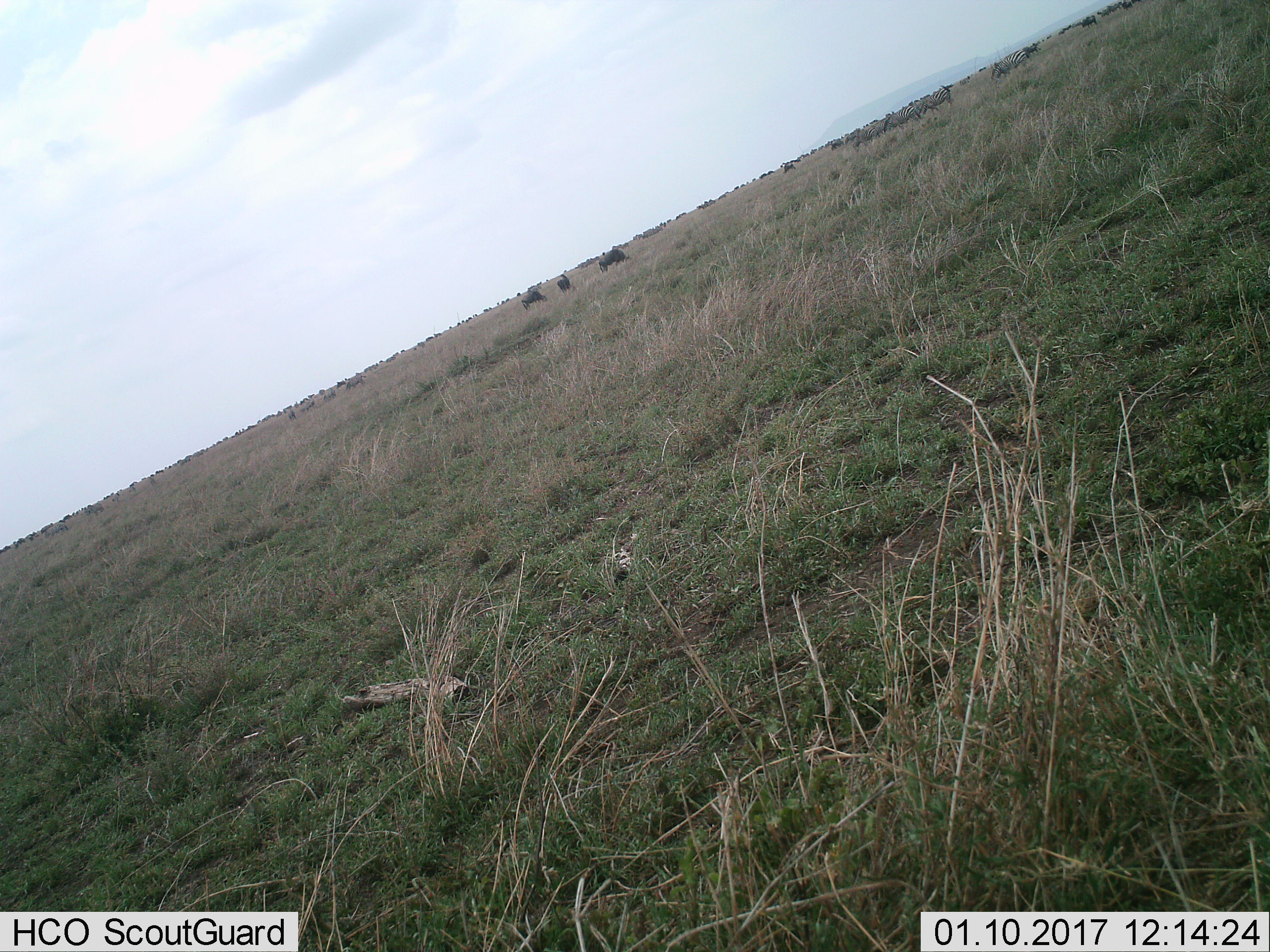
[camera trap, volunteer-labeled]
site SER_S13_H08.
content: unidentified animal